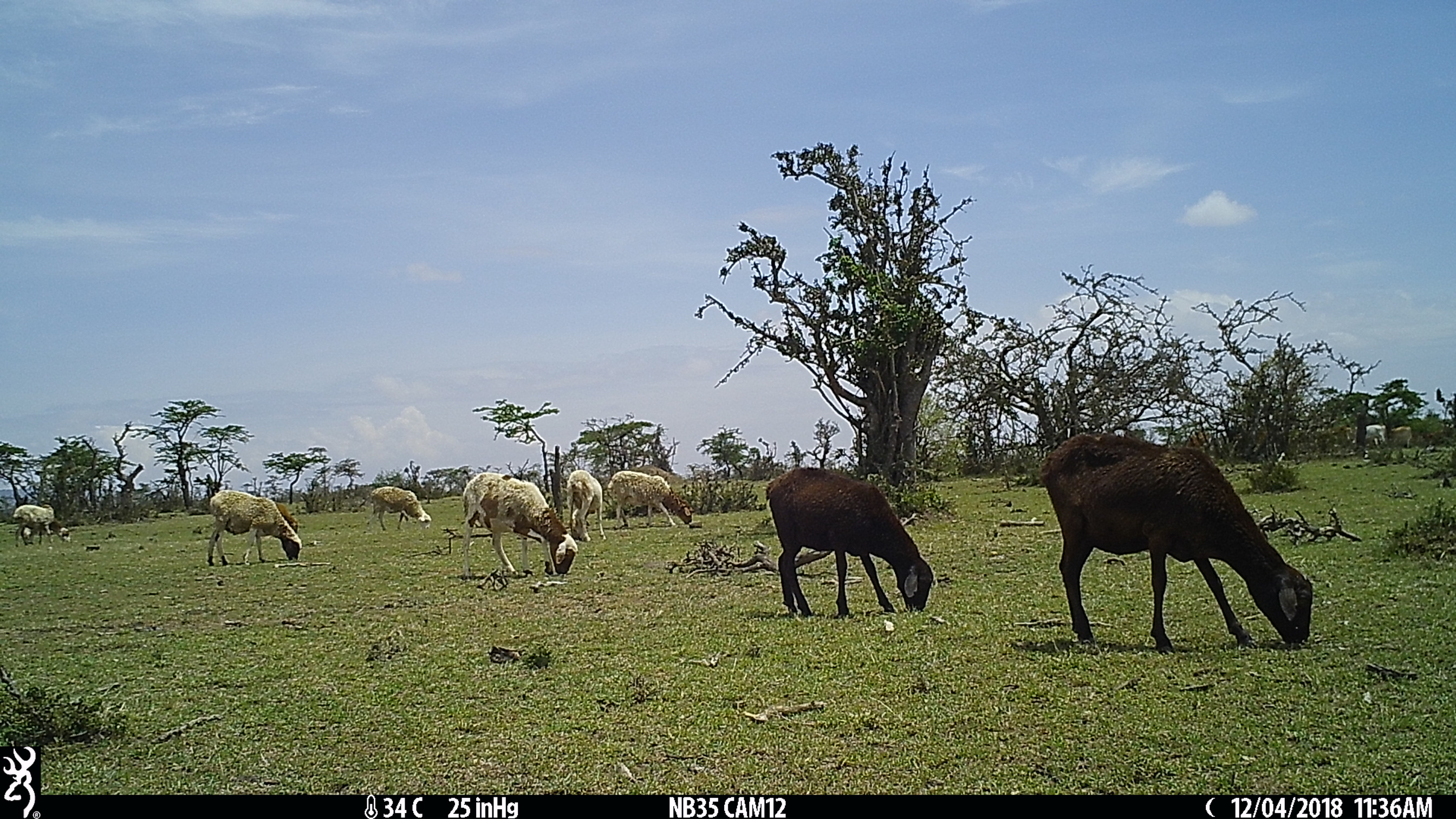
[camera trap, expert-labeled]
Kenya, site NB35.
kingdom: Animalia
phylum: Chordata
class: Mammalia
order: Artiodactyla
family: Bovidae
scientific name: Bovidae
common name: sheep or goat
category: shoat